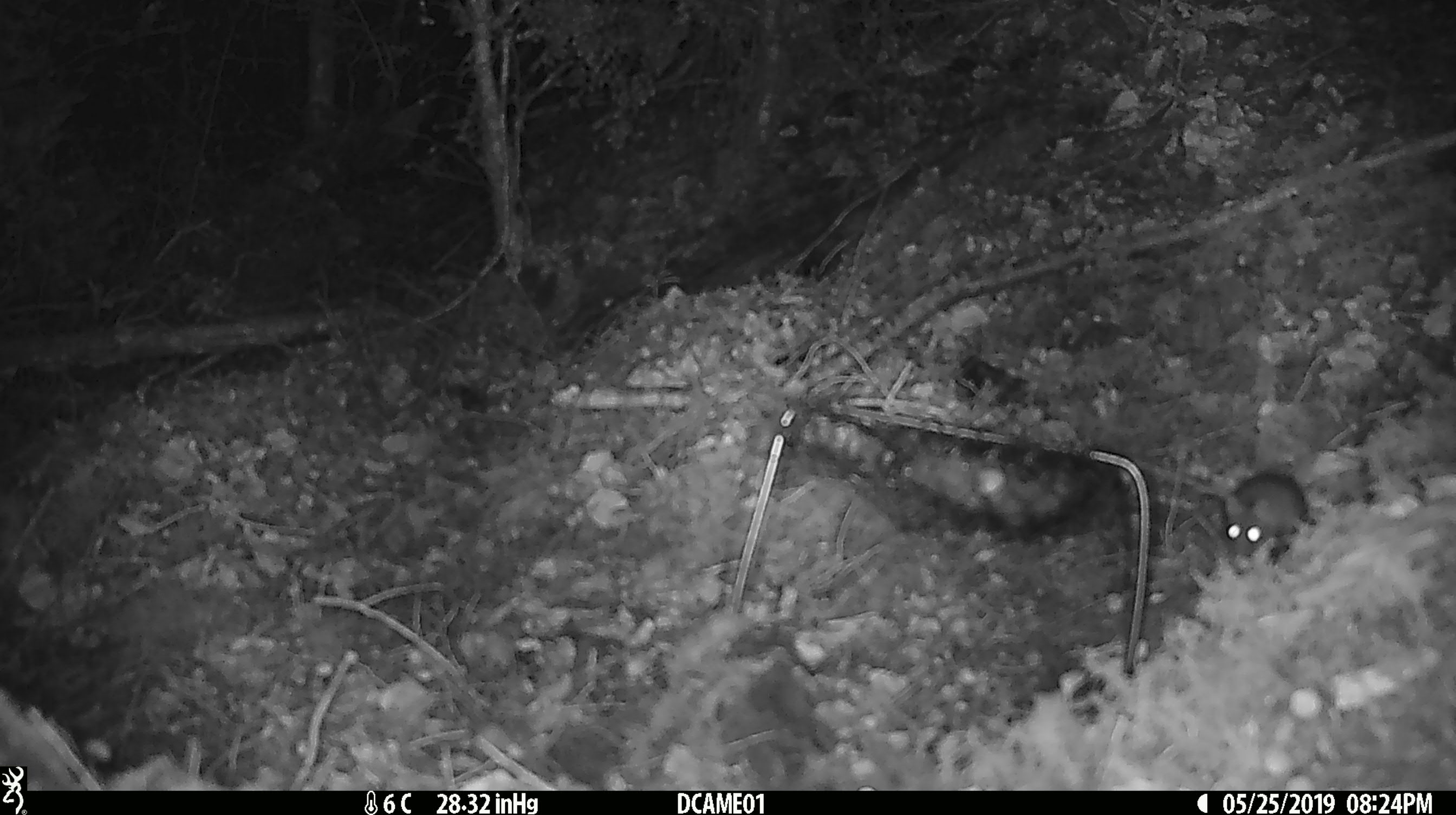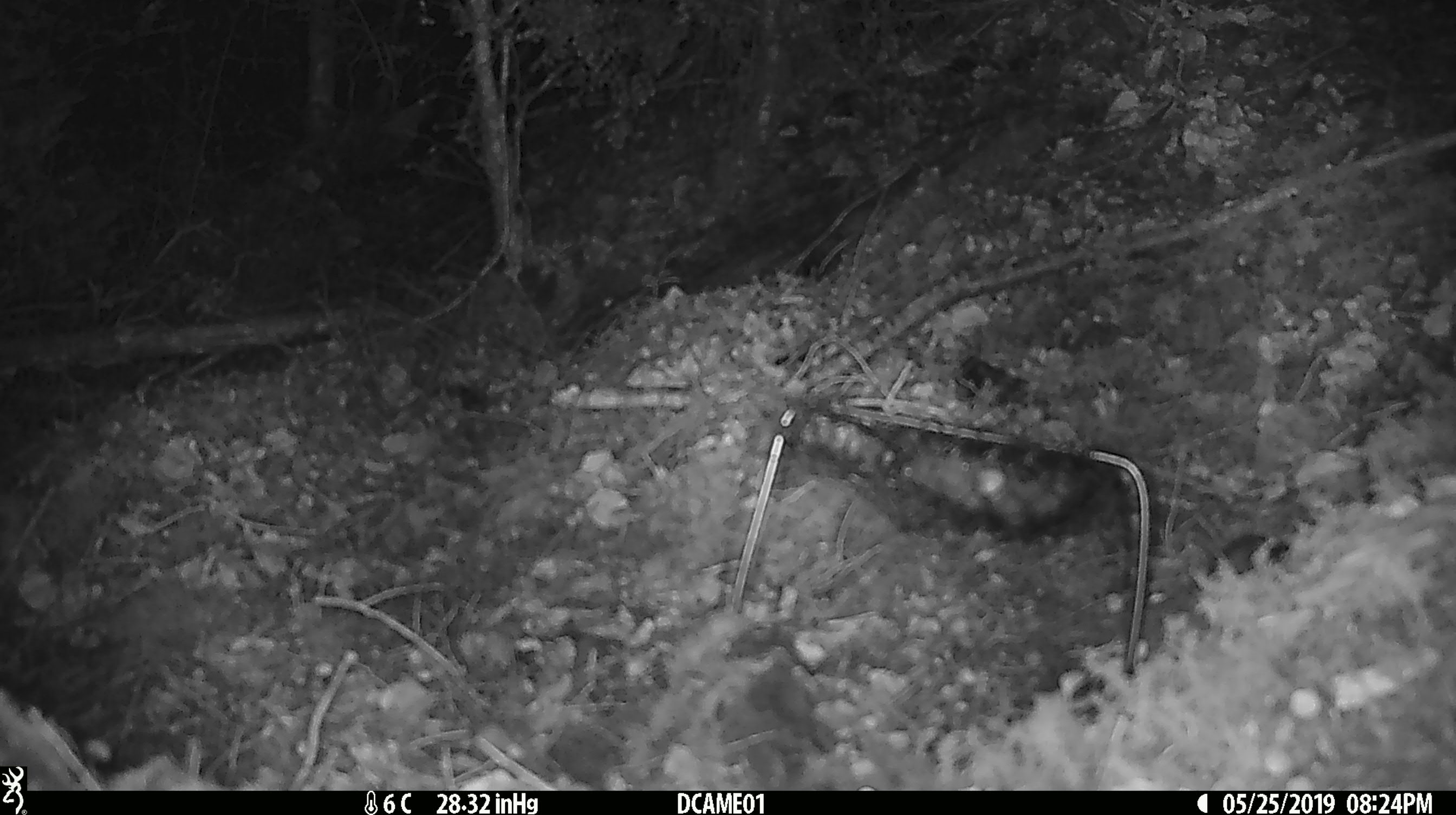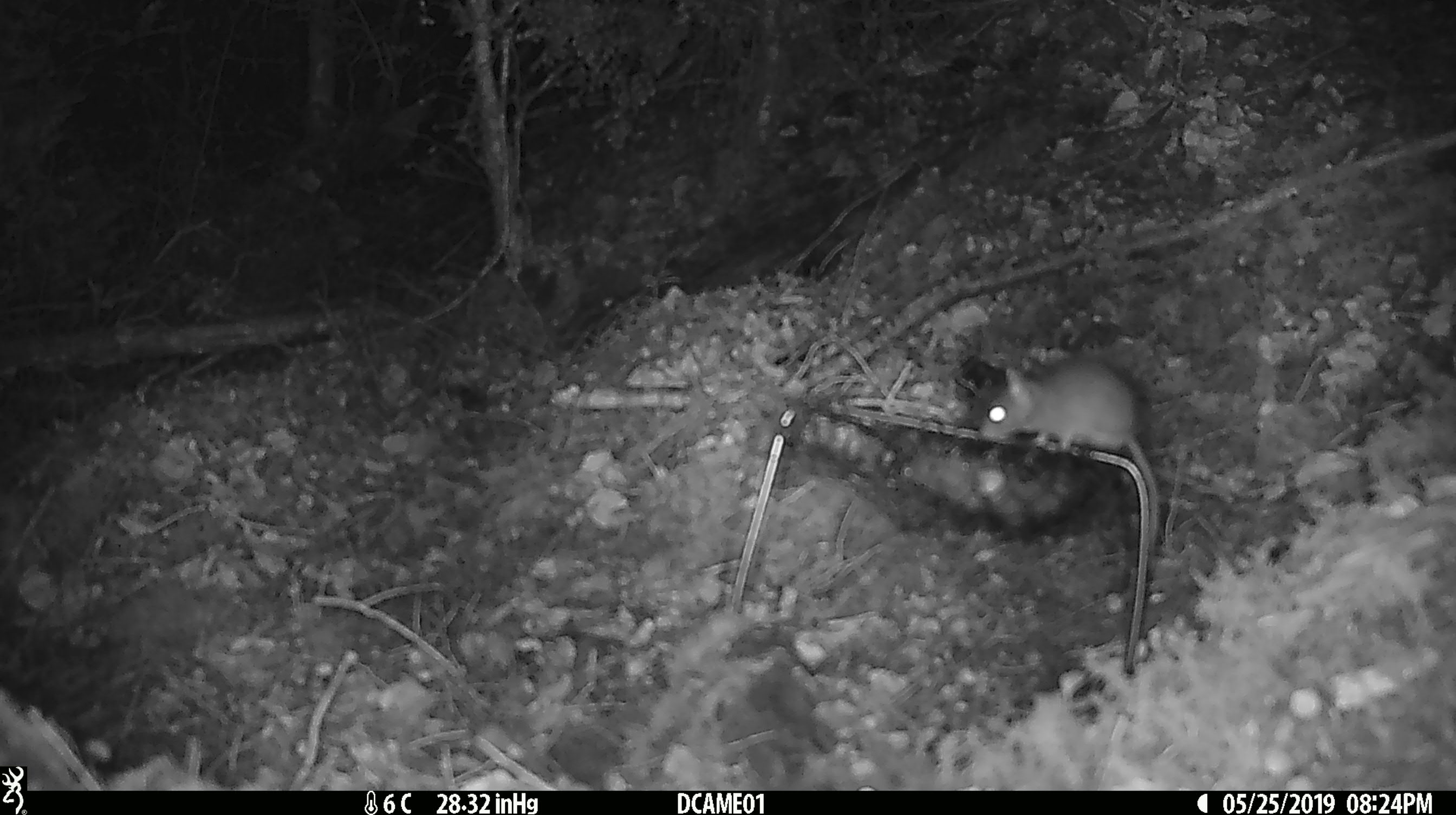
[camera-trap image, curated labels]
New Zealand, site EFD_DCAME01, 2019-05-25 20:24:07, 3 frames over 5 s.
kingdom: Animalia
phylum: Chordata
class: Mammalia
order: Rodentia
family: Muridae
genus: Mus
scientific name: Mus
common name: mouse